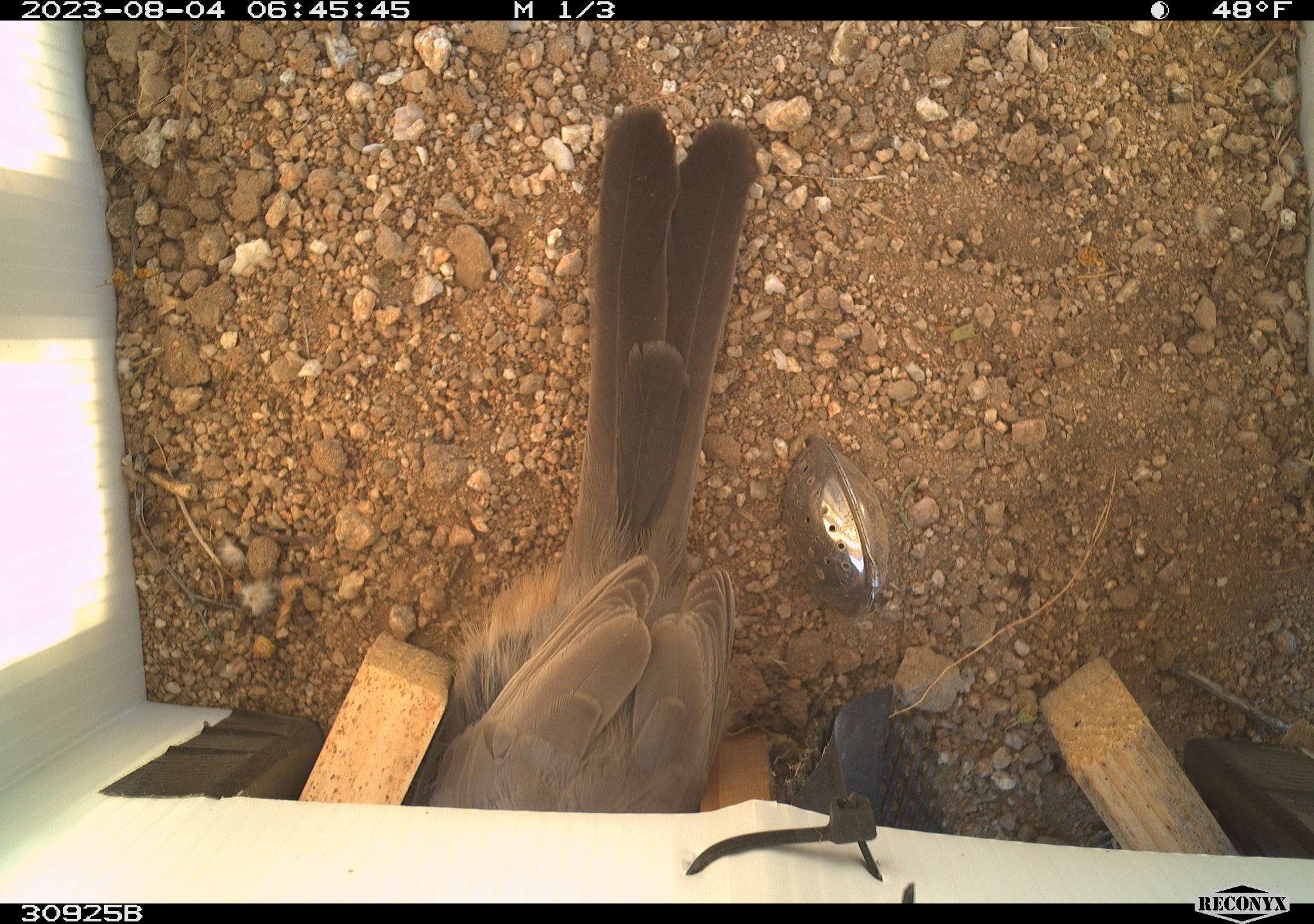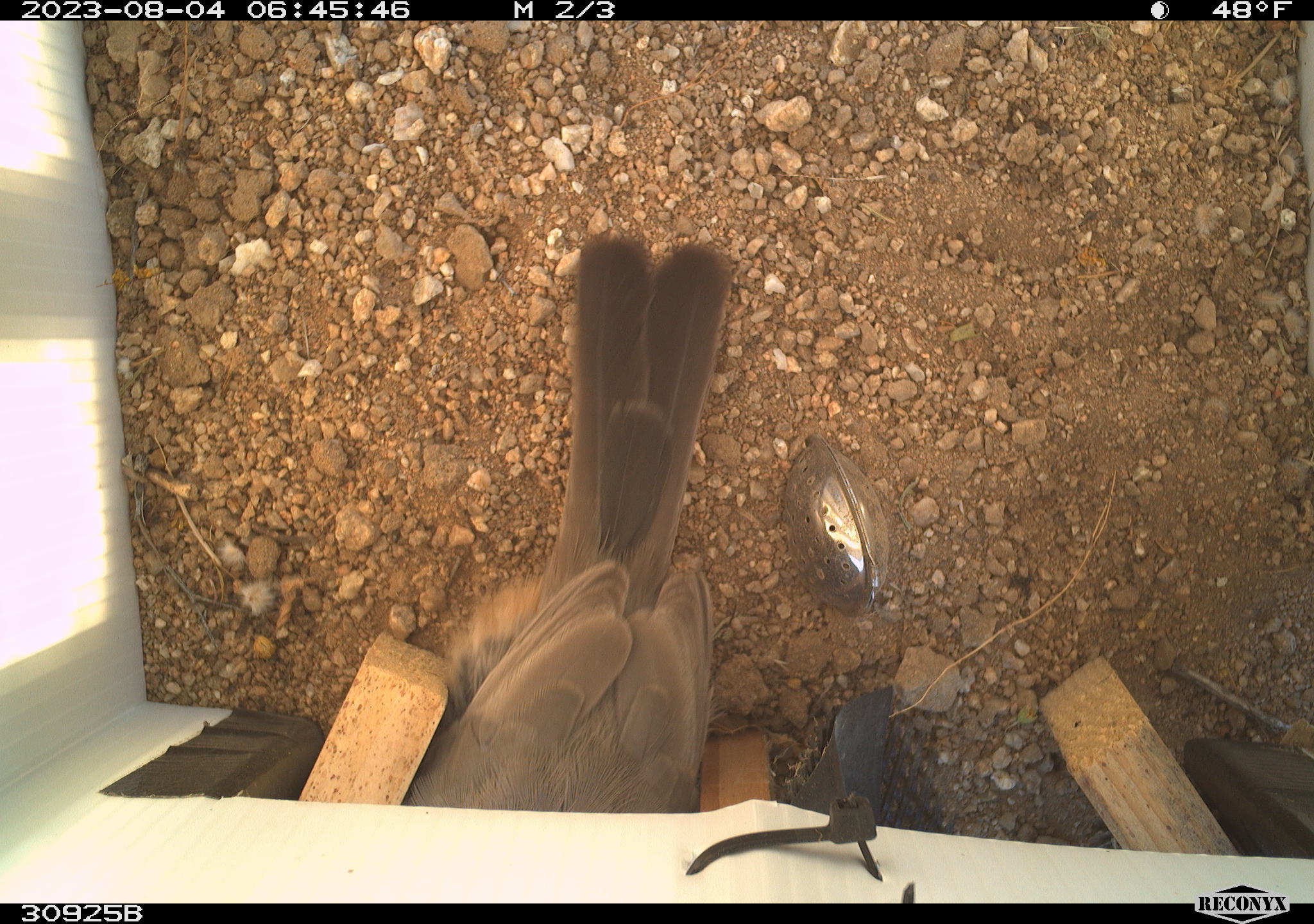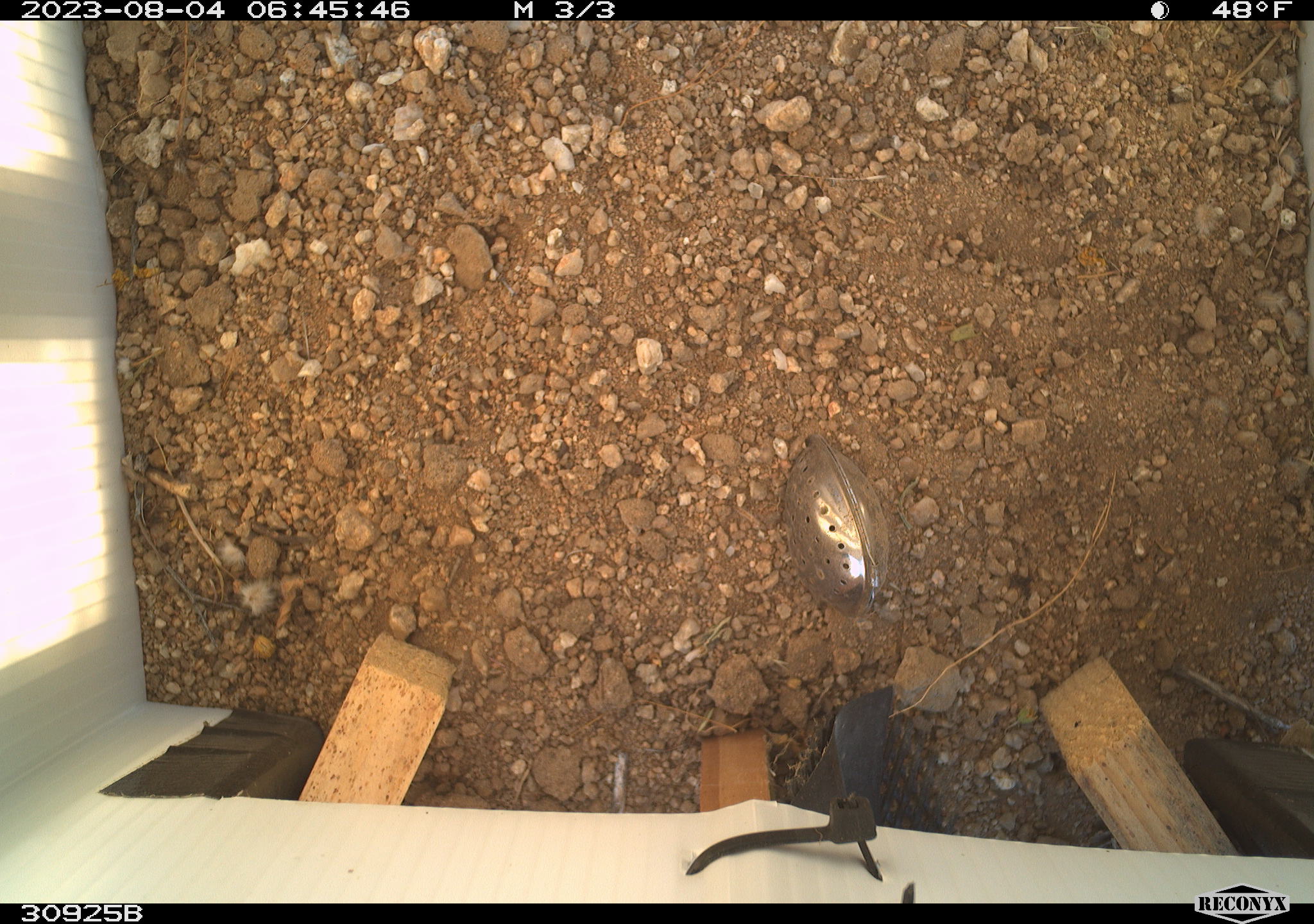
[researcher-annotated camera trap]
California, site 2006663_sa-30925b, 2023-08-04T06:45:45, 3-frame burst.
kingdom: Animalia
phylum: Chordata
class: Aves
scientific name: Aves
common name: bird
Bird (Aves).